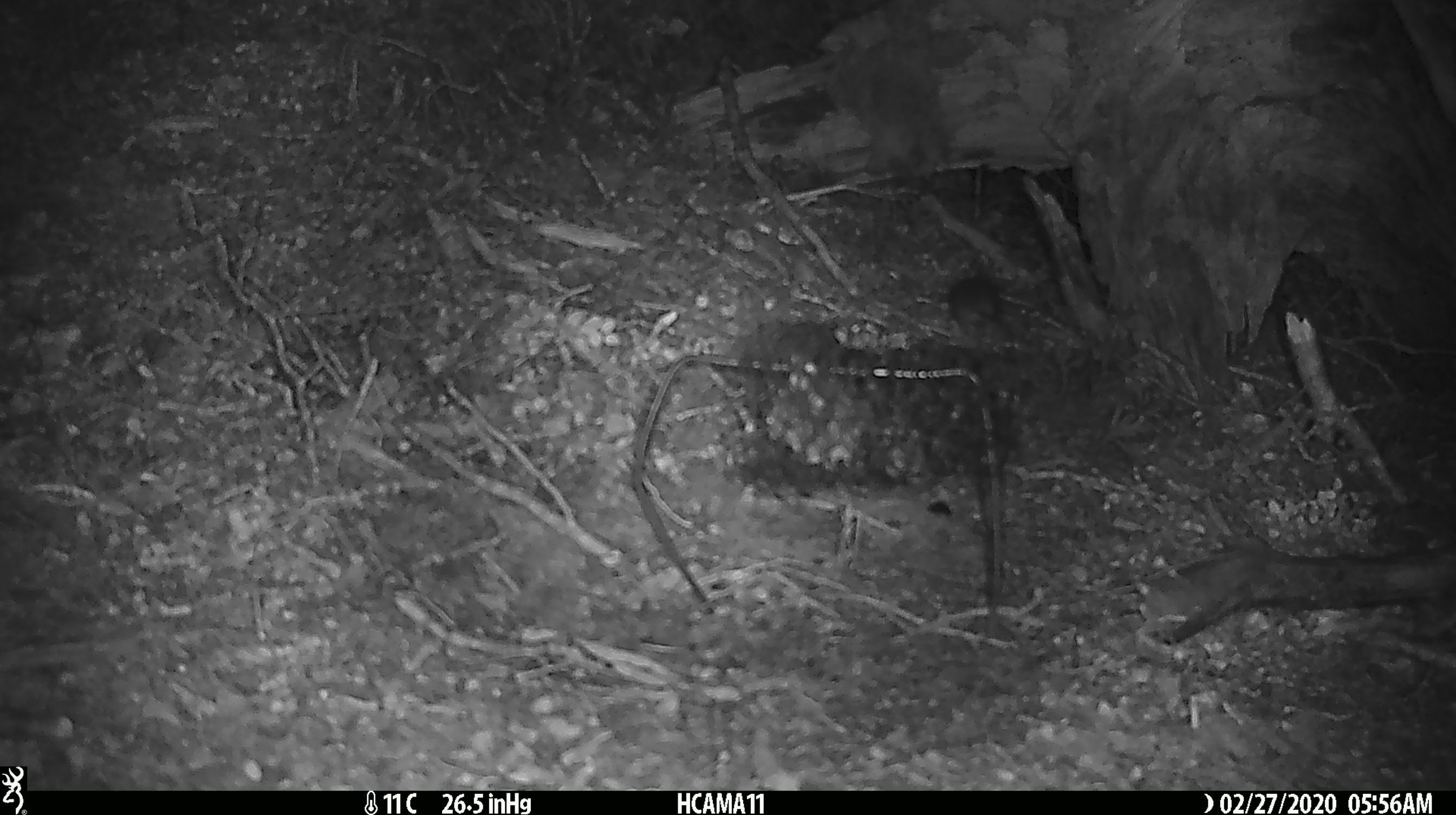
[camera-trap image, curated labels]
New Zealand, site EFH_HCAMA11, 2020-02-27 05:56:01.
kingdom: Animalia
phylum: Chordata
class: Mammalia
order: Rodentia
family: Muridae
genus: Mus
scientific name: Mus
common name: mouse